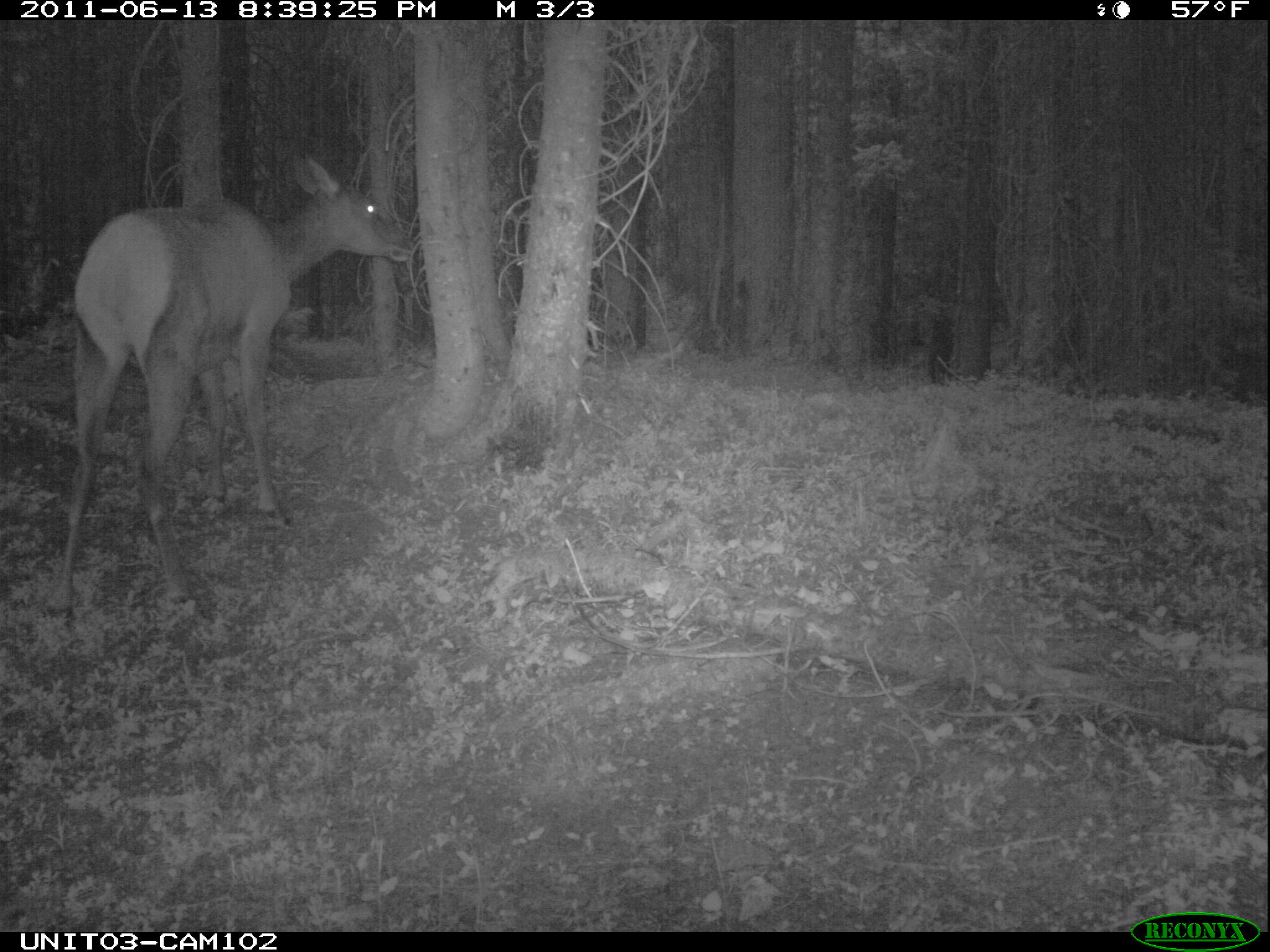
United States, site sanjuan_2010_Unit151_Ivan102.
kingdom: Animalia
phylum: Chordata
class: Mammalia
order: Artiodactyla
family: Cervidae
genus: Cervus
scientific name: Cervus elaphus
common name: red deer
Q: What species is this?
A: Cervus elaphus (red deer).